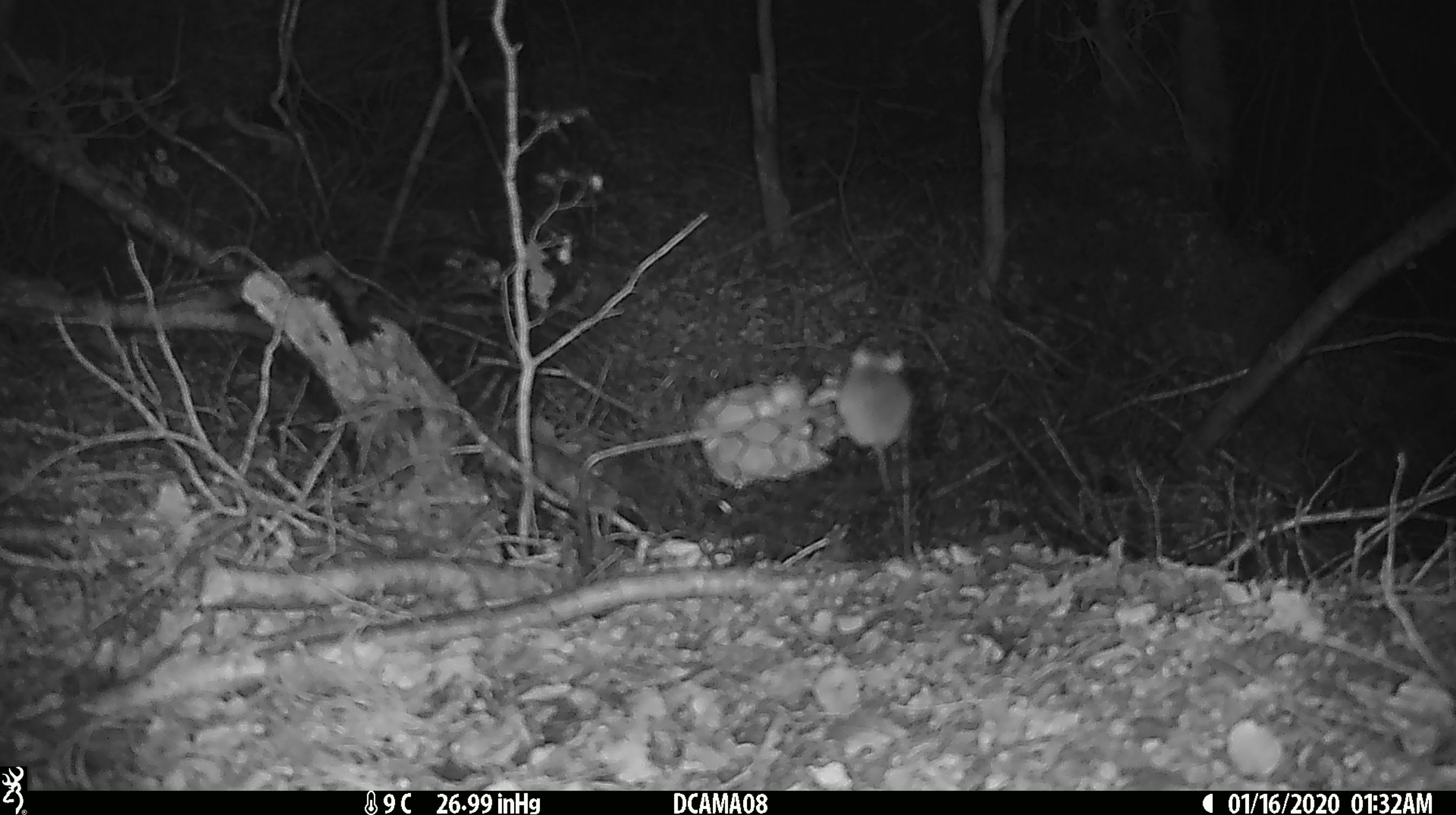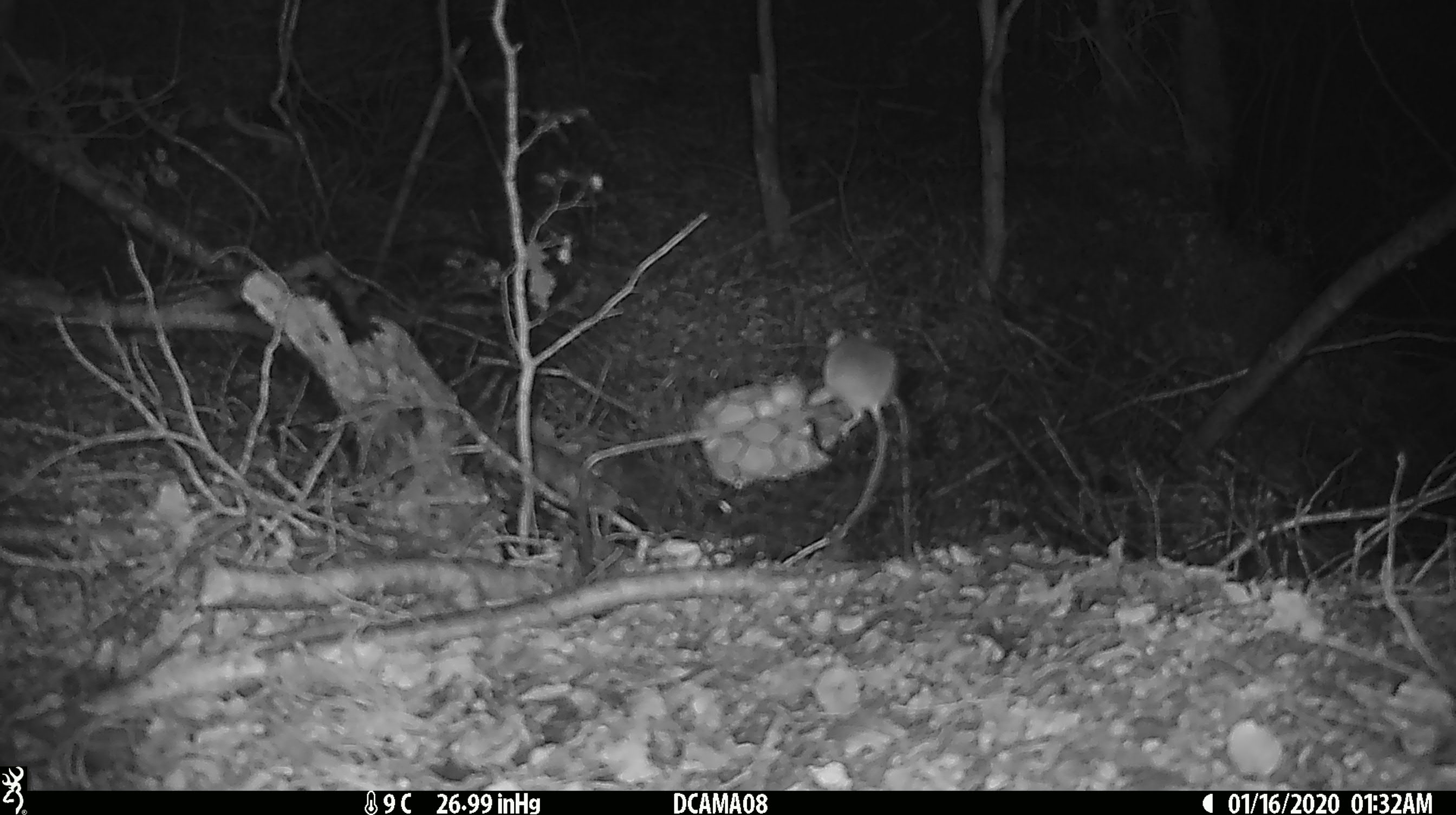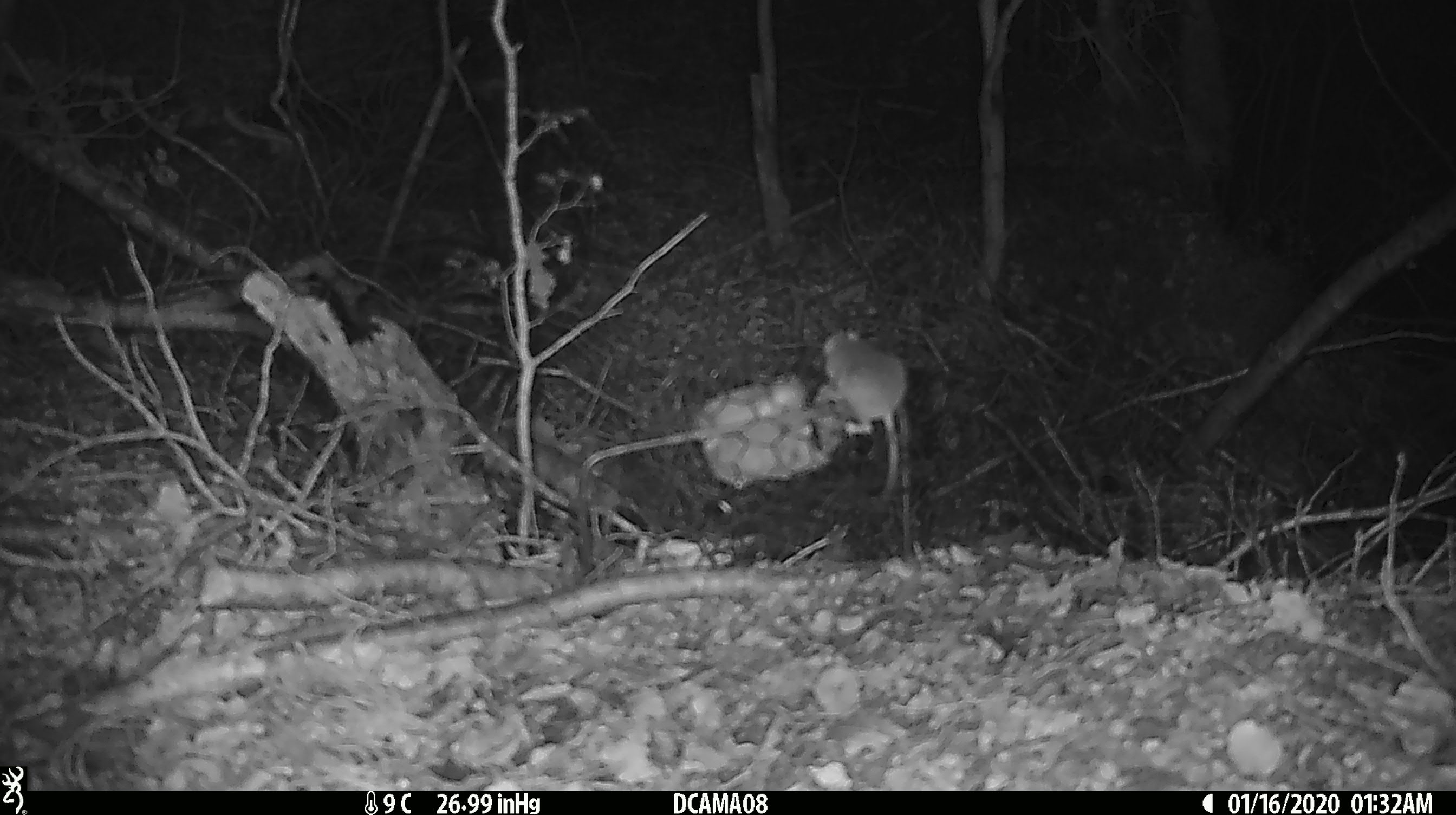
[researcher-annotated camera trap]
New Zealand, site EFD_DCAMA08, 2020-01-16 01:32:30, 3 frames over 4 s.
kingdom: Animalia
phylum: Chordata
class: Mammalia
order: Rodentia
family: Muridae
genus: Mus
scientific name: Mus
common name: mouse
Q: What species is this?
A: Mouse (Mus).